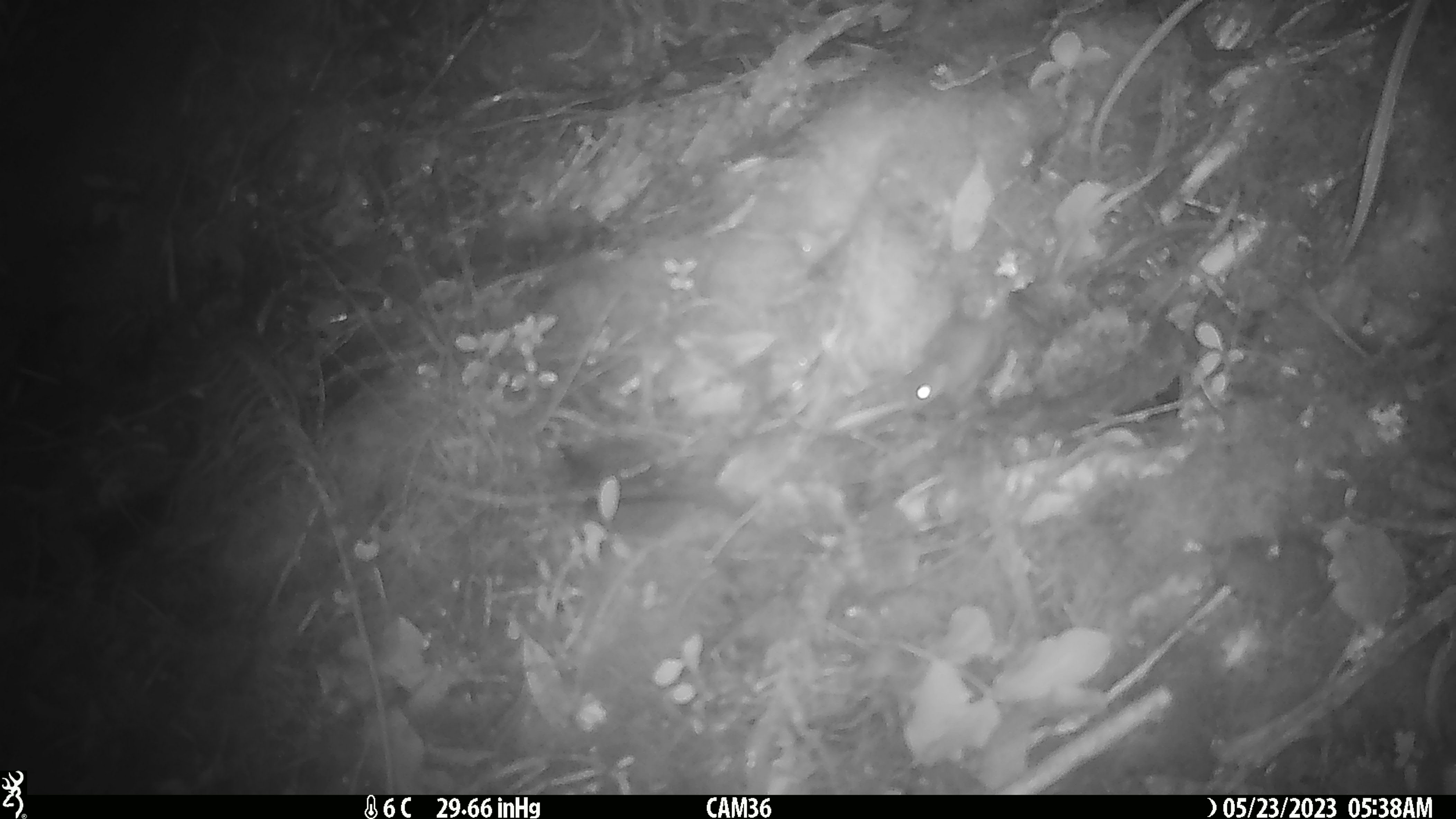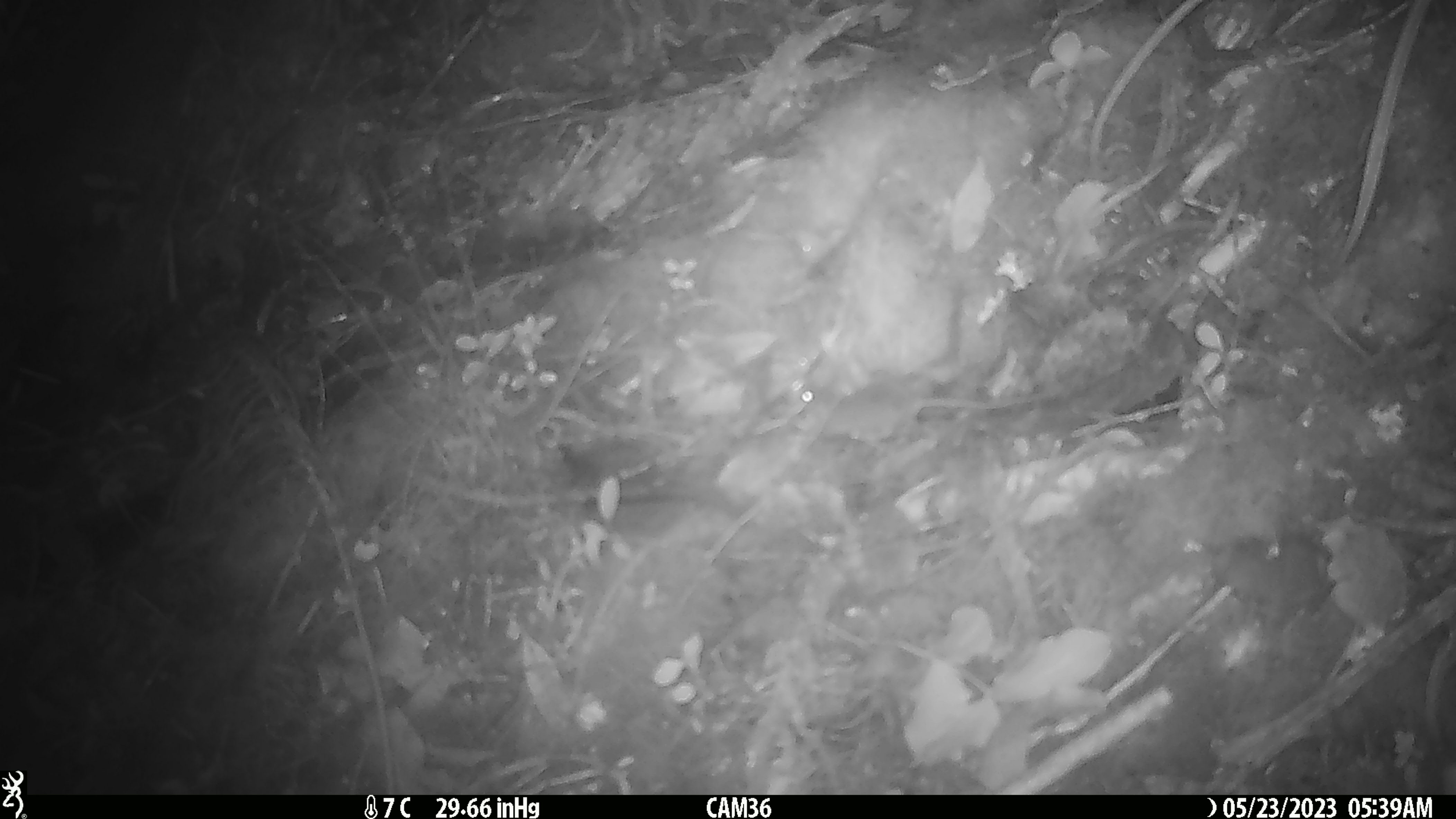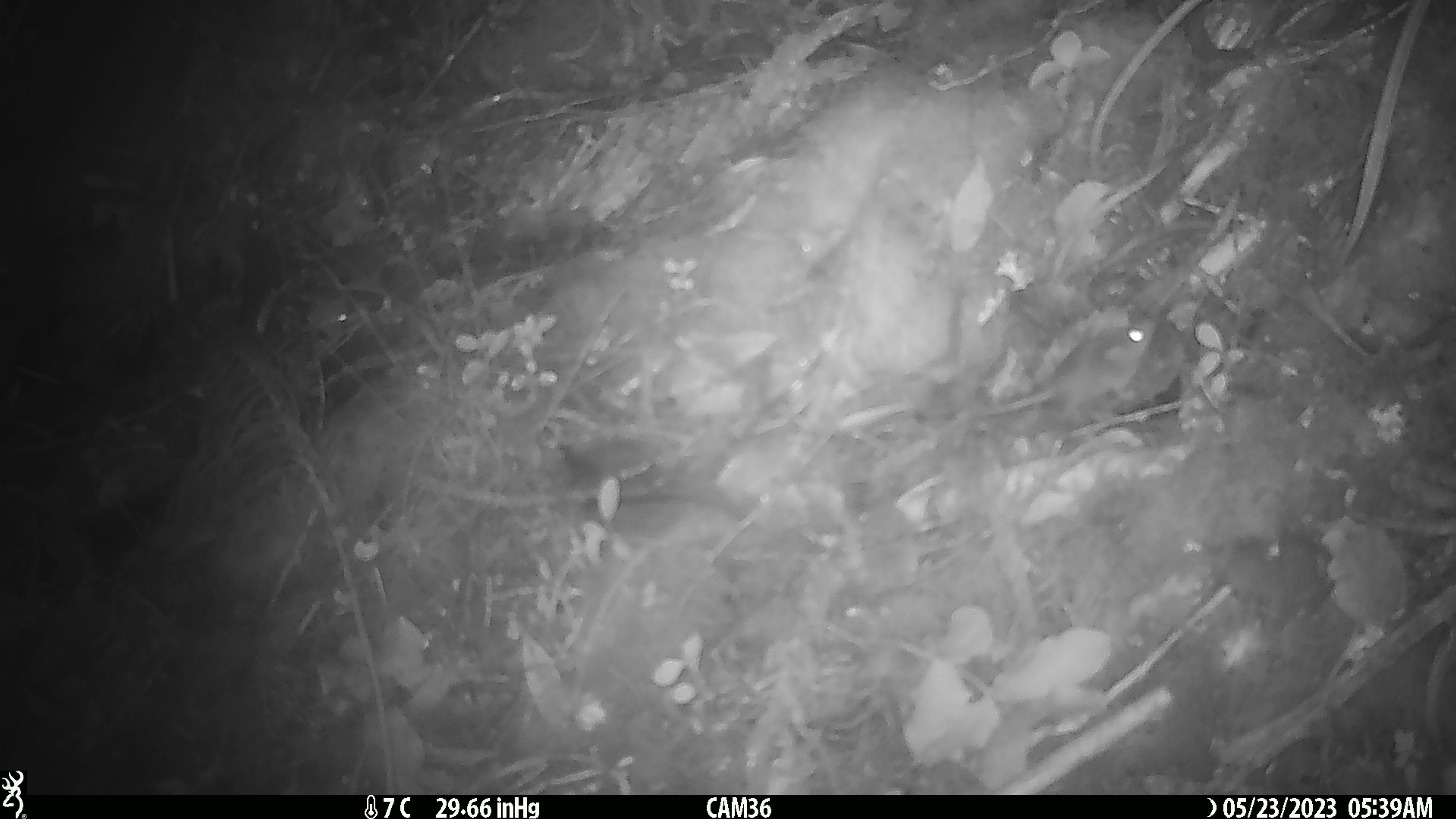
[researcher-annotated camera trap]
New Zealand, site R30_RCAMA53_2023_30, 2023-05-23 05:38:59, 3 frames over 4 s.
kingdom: Animalia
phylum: Chordata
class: Mammalia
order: Rodentia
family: Muridae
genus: Mus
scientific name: Mus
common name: mouse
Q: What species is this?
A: Mouse (Mus).